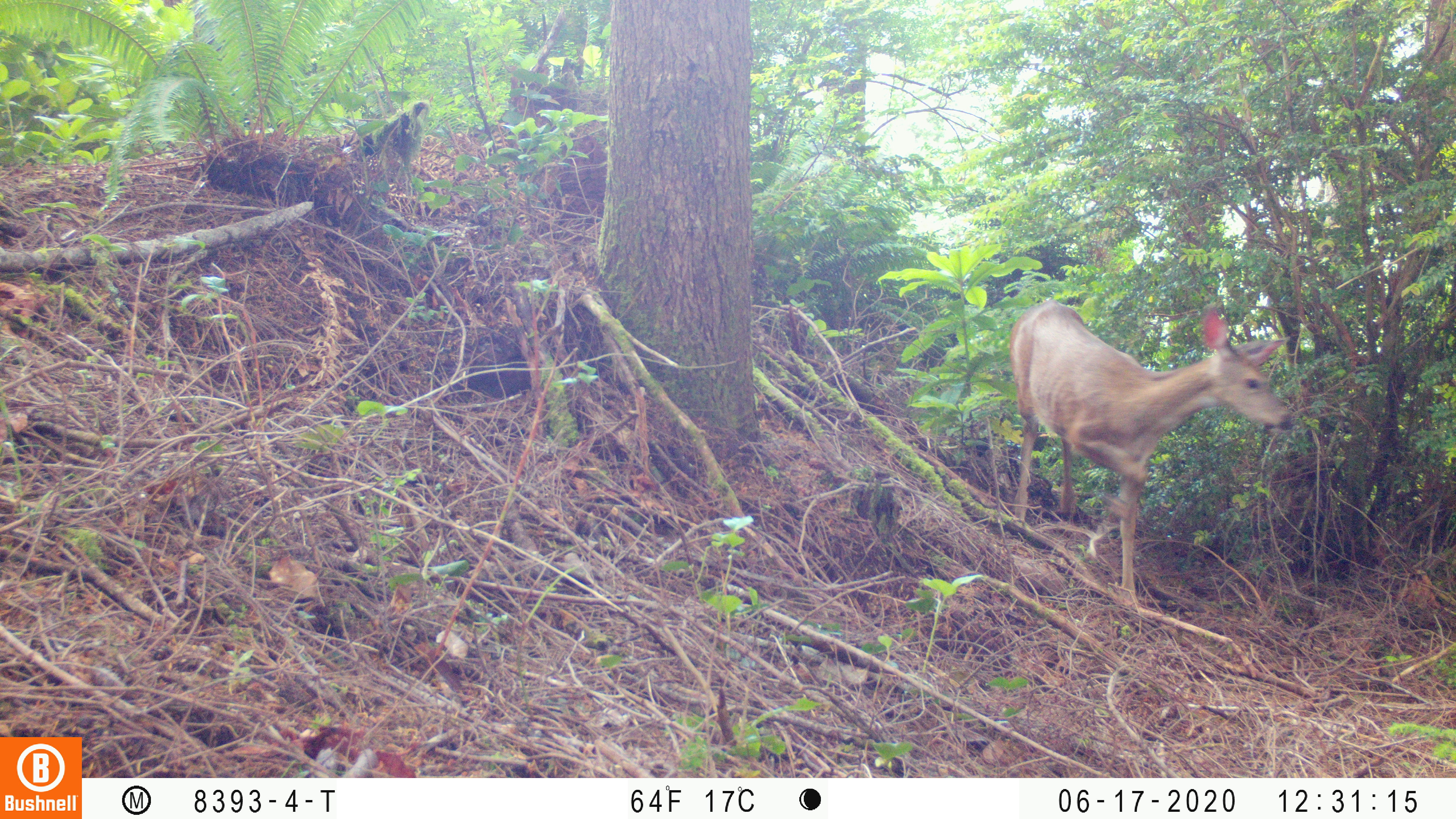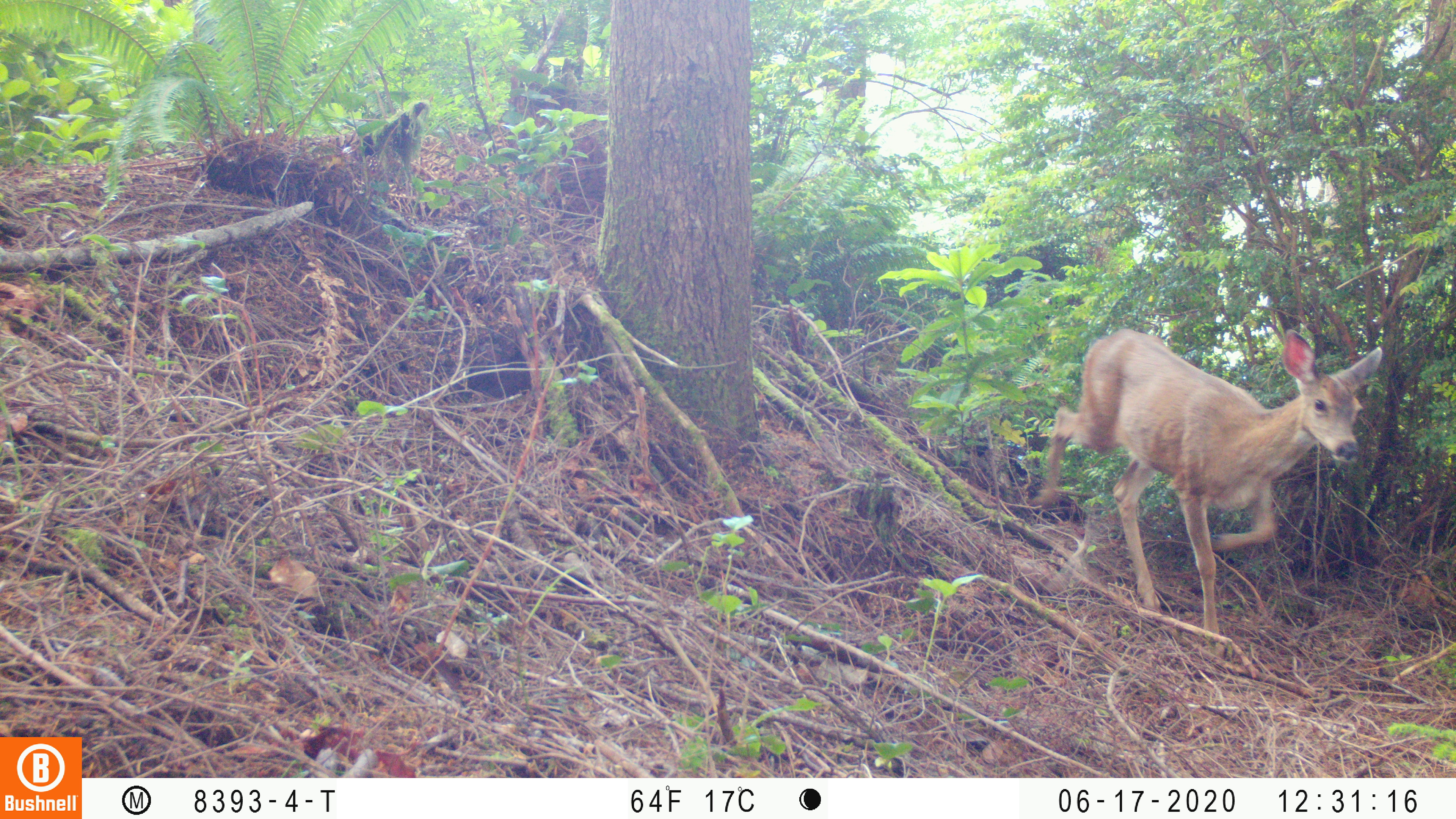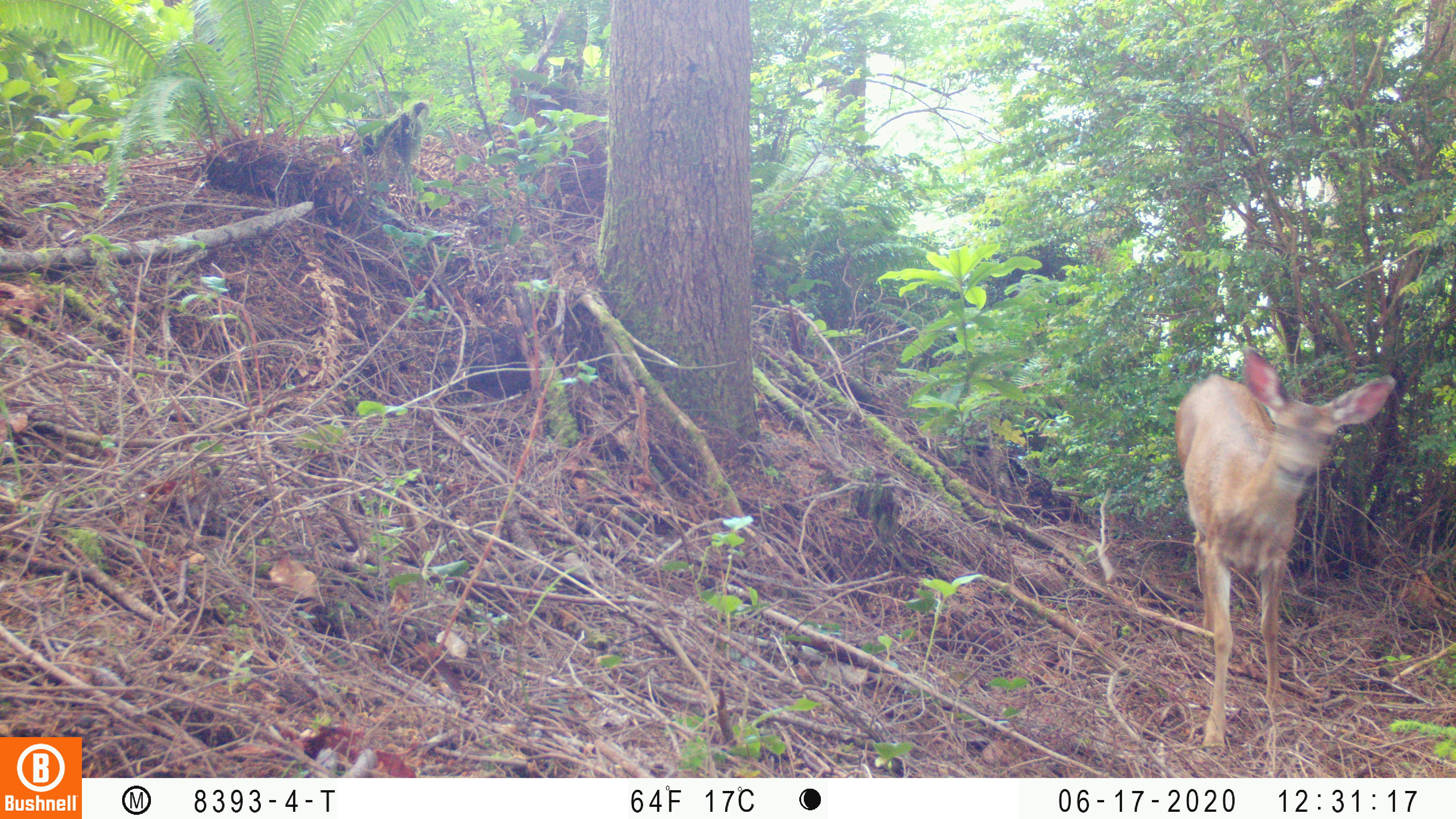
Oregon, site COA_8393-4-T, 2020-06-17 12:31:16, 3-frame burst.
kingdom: Animalia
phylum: Chordata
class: Mammalia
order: Artiodactyla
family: Cervidae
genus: Odocoileus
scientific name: Odocoileus hemionus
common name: black-tailed deer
Black-tailed deer (Odocoileus hemionus).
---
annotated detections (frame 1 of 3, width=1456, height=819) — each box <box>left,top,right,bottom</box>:
black-tailed deer: <box>996,291,1299,531</box>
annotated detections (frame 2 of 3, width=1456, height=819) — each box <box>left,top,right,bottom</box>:
black-tailed deer: <box>1030,311,1390,634</box>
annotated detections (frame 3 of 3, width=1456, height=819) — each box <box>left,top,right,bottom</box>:
black-tailed deer: <box>1161,355,1403,751</box>